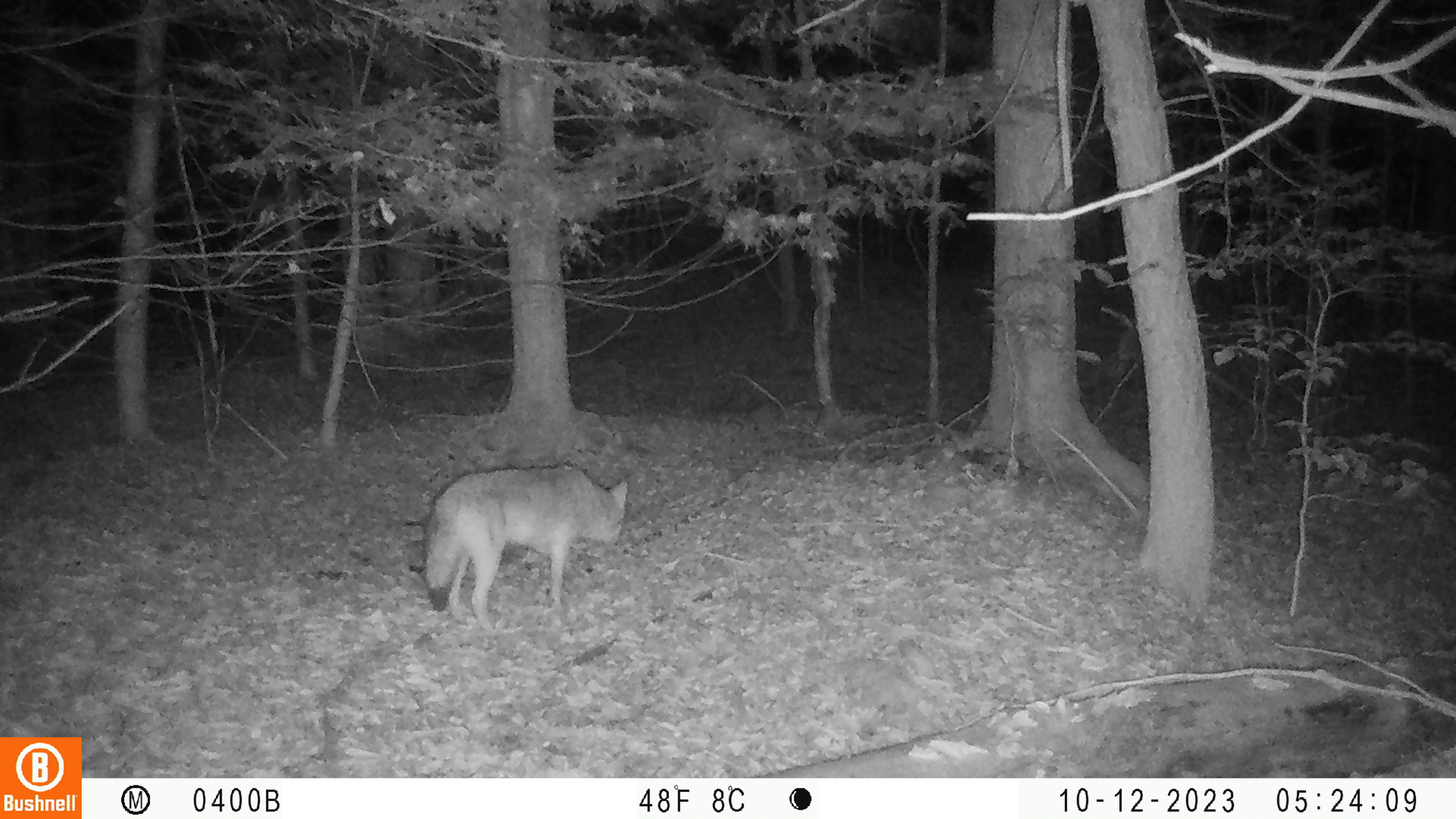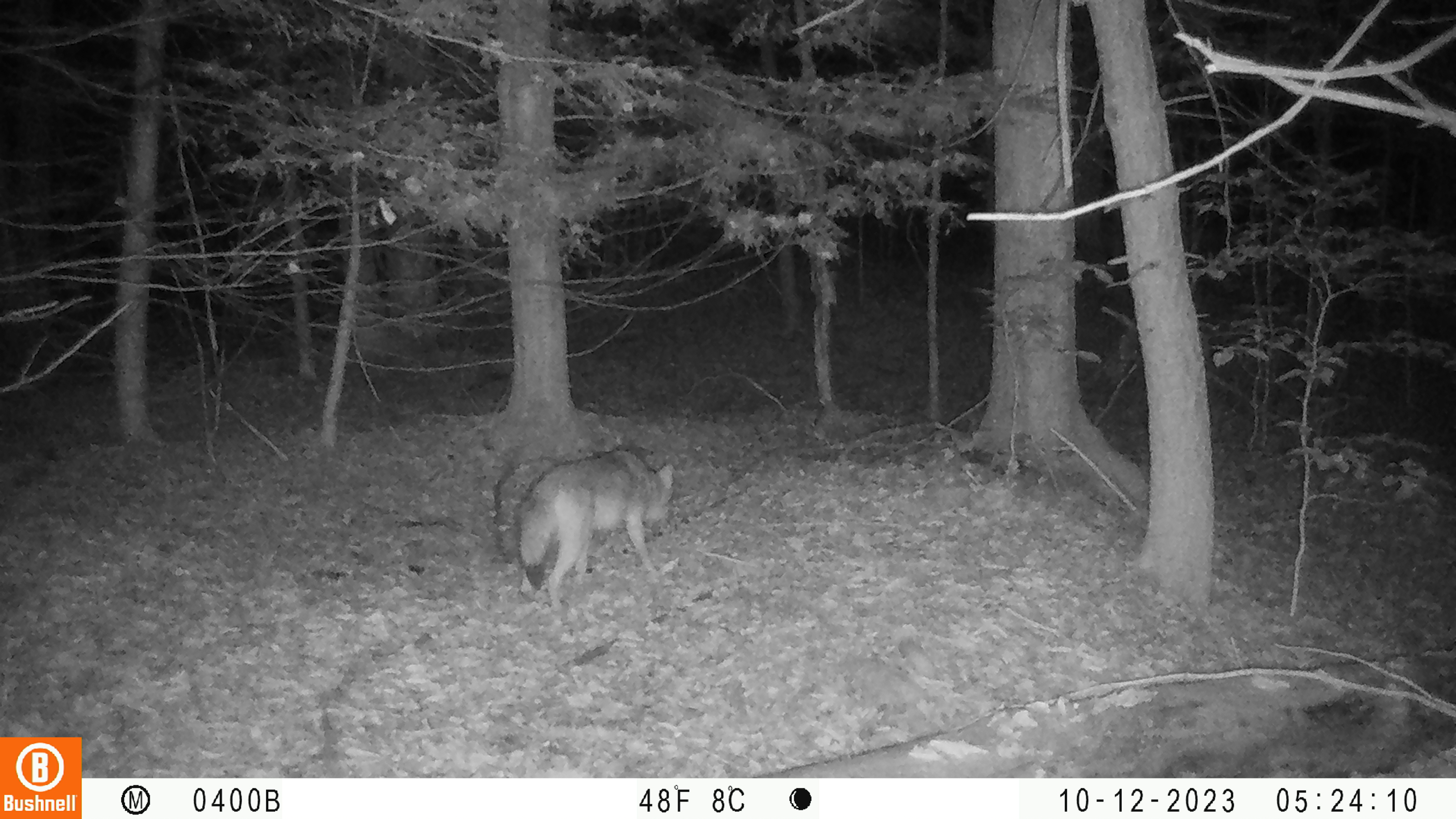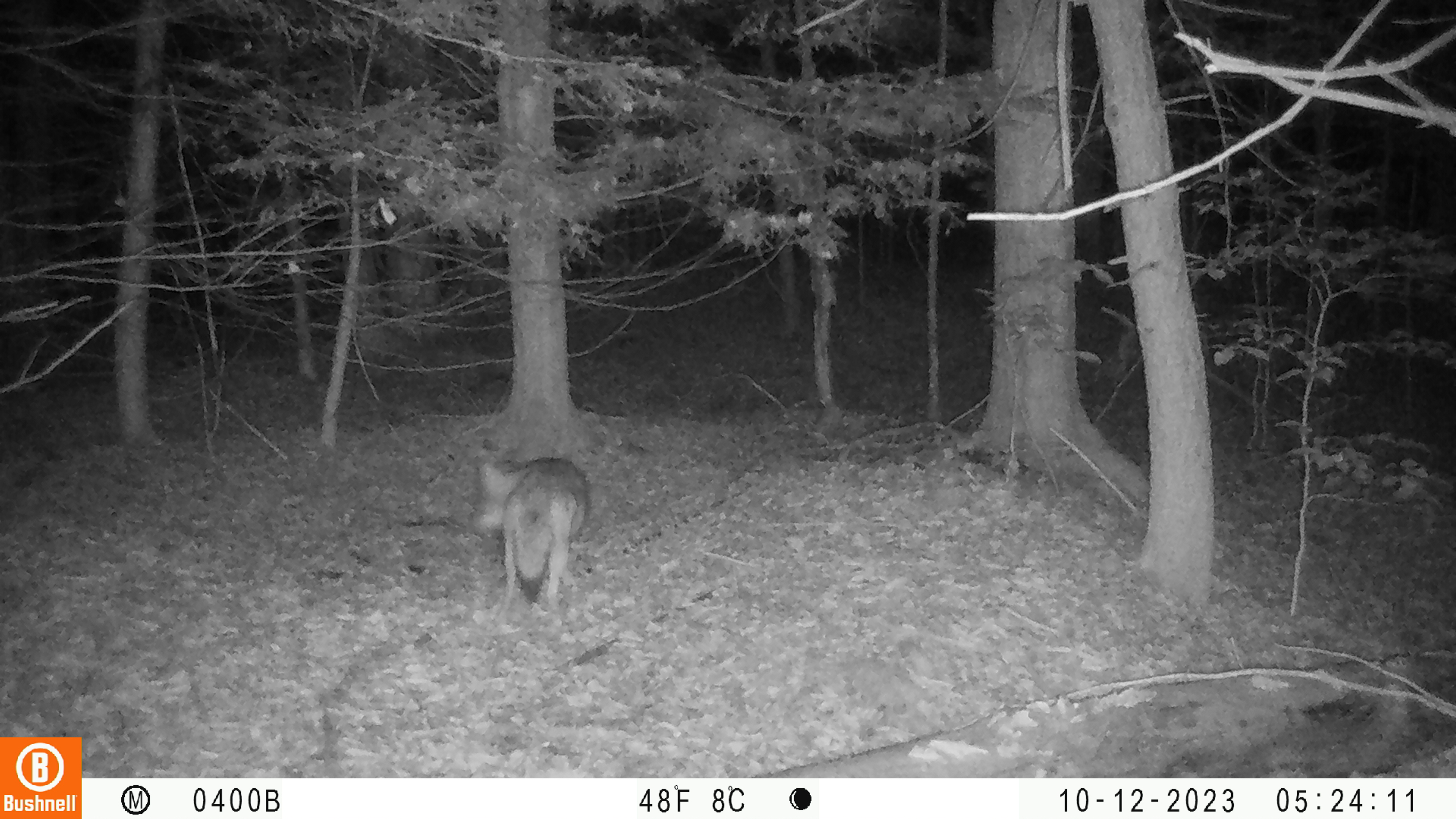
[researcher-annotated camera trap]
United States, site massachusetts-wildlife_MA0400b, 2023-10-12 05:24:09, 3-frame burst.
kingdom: Animalia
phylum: Chordata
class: Mammalia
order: Carnivora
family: Canidae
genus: Canis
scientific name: Canis latrans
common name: coyote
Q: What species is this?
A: Coyote (Canis latrans).